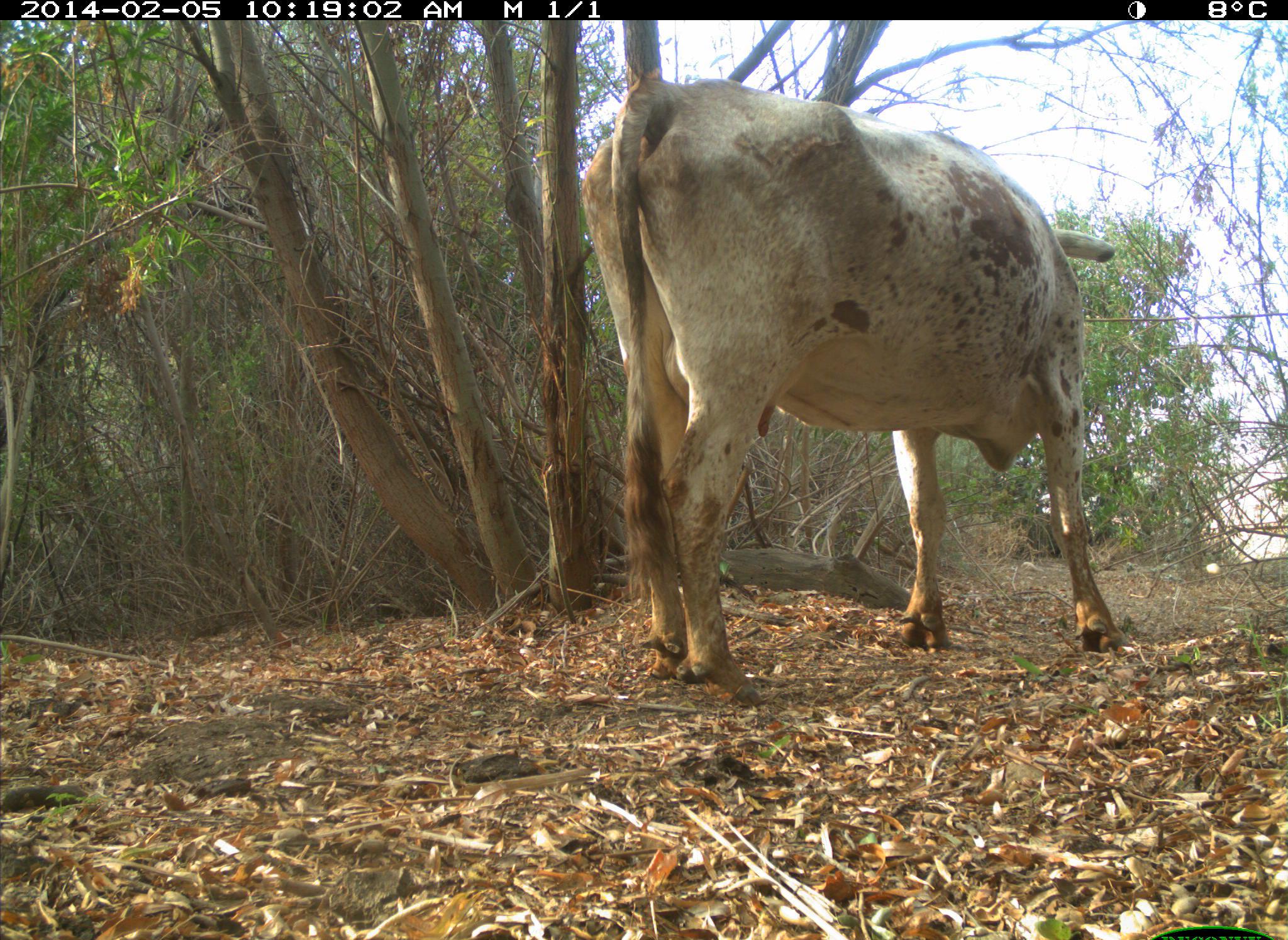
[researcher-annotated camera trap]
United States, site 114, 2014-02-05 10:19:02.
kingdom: Animalia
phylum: Chordata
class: Mammalia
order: Artiodactyla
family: Bovidae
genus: Bos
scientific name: Bos taurus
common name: cow